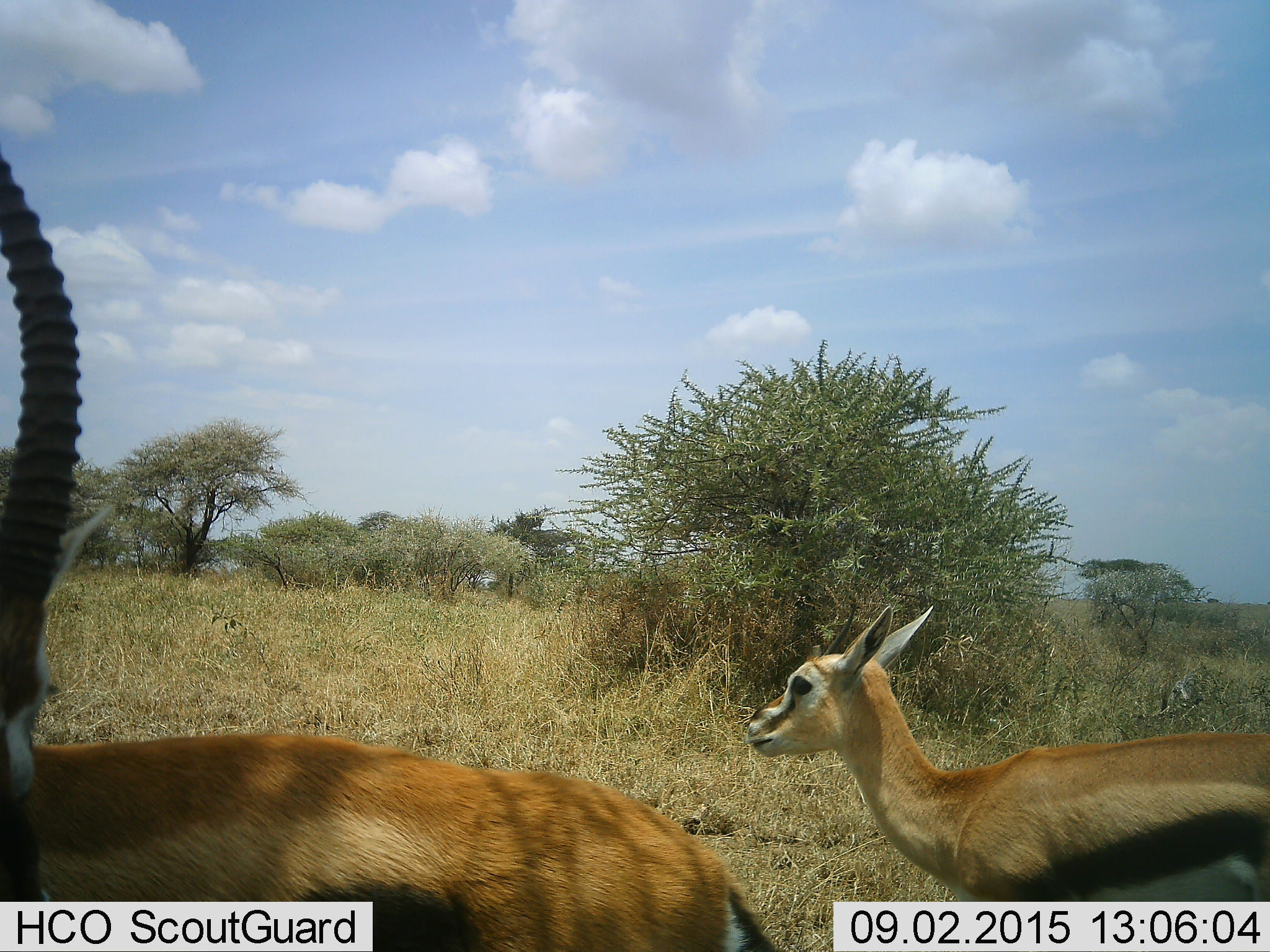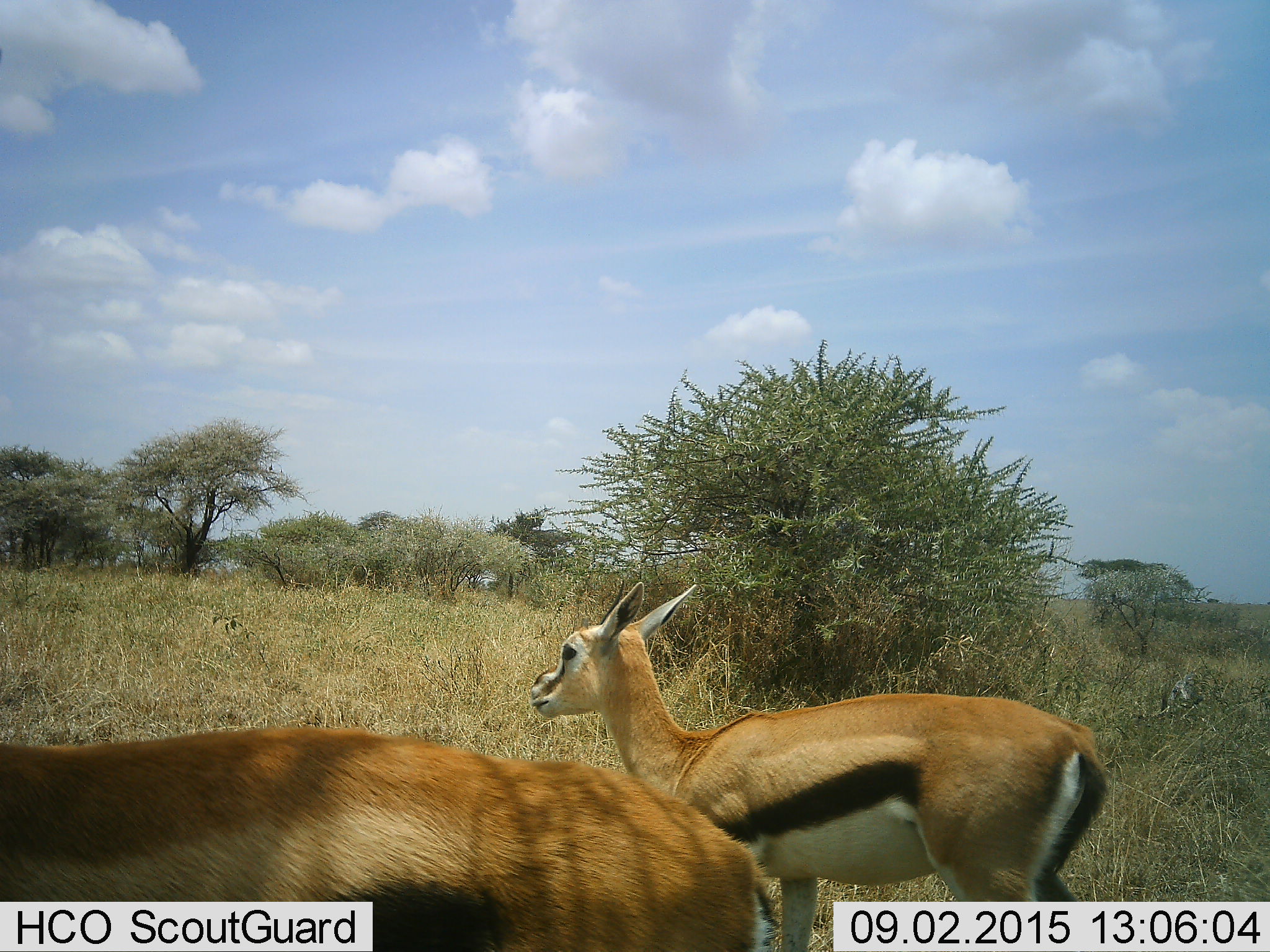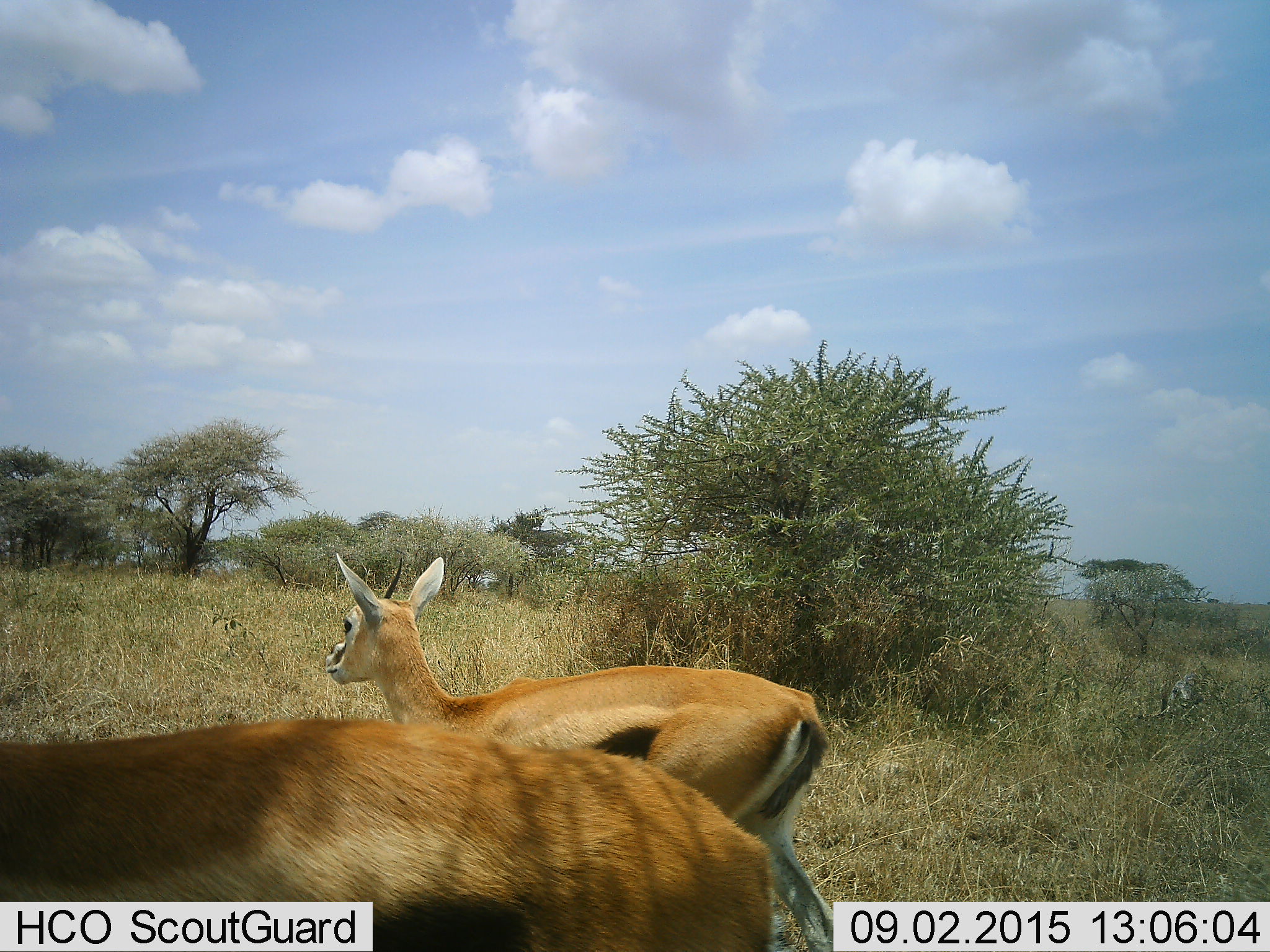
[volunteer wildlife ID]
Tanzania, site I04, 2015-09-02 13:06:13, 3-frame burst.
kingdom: Animalia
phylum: Chordata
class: Mammalia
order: Artiodactyla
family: Bovidae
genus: Eudorcas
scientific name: Eudorcas thomsonii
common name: thomson's gazelle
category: gazellethomsons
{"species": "gazellethomsons (thomson's gazelle) (Eudorcas thomsonii)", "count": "2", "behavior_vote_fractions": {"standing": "33%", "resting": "0%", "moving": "78%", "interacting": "0%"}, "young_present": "22%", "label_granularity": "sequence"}